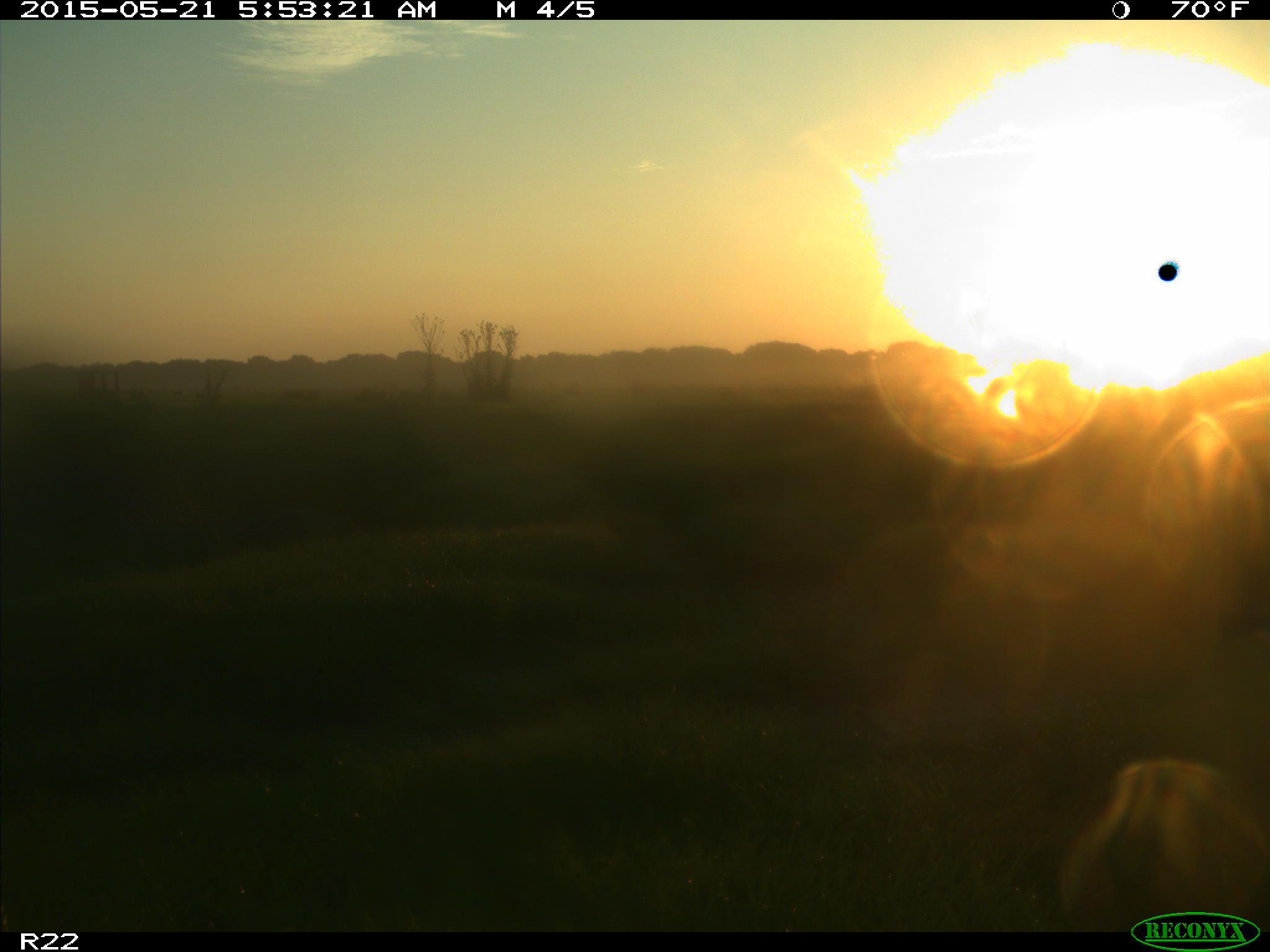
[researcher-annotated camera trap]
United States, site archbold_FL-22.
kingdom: Animalia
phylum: Chordata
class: Mammalia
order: Artiodactyla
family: Bovidae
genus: Bos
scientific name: Bos taurus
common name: domestic cow